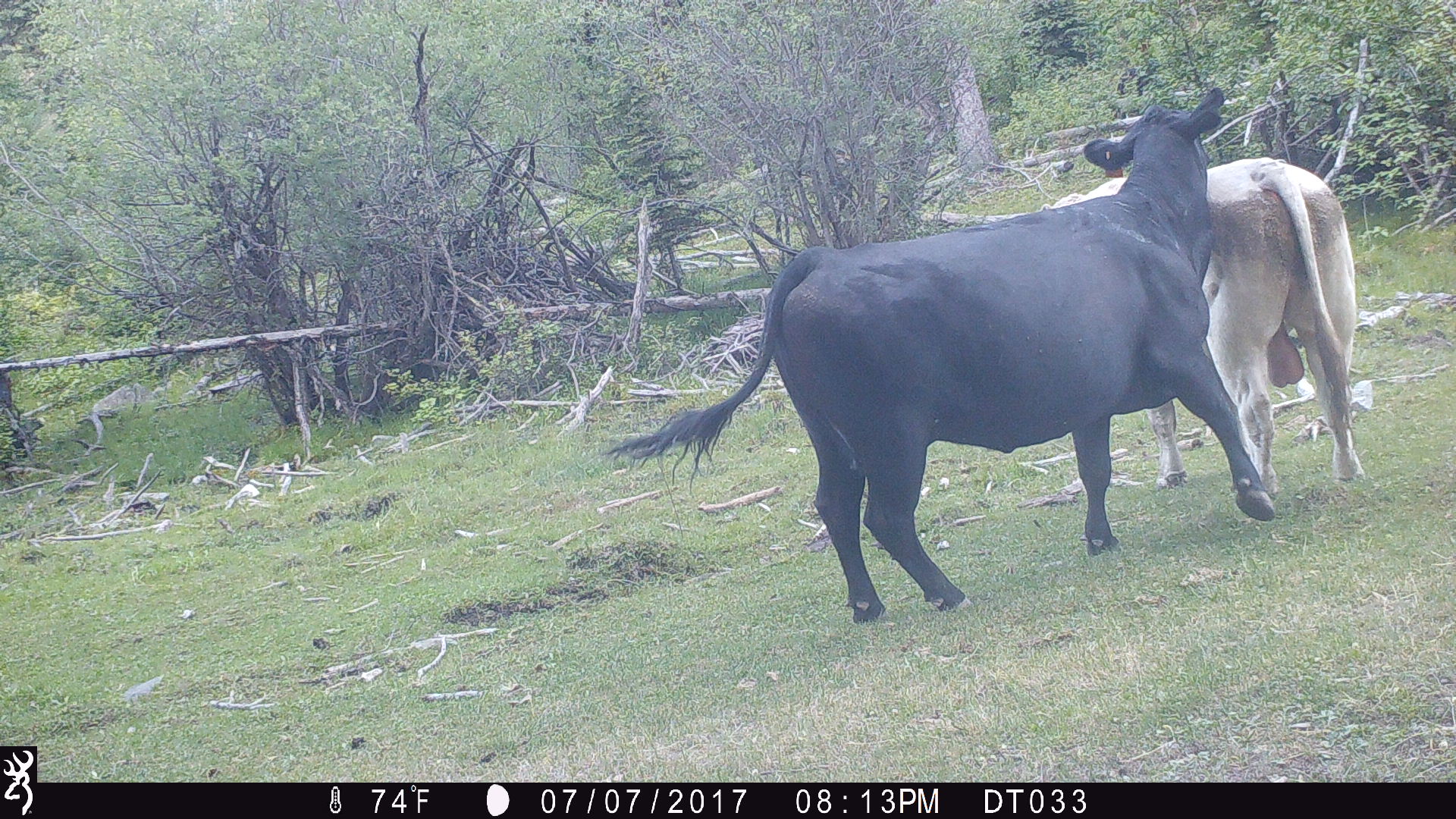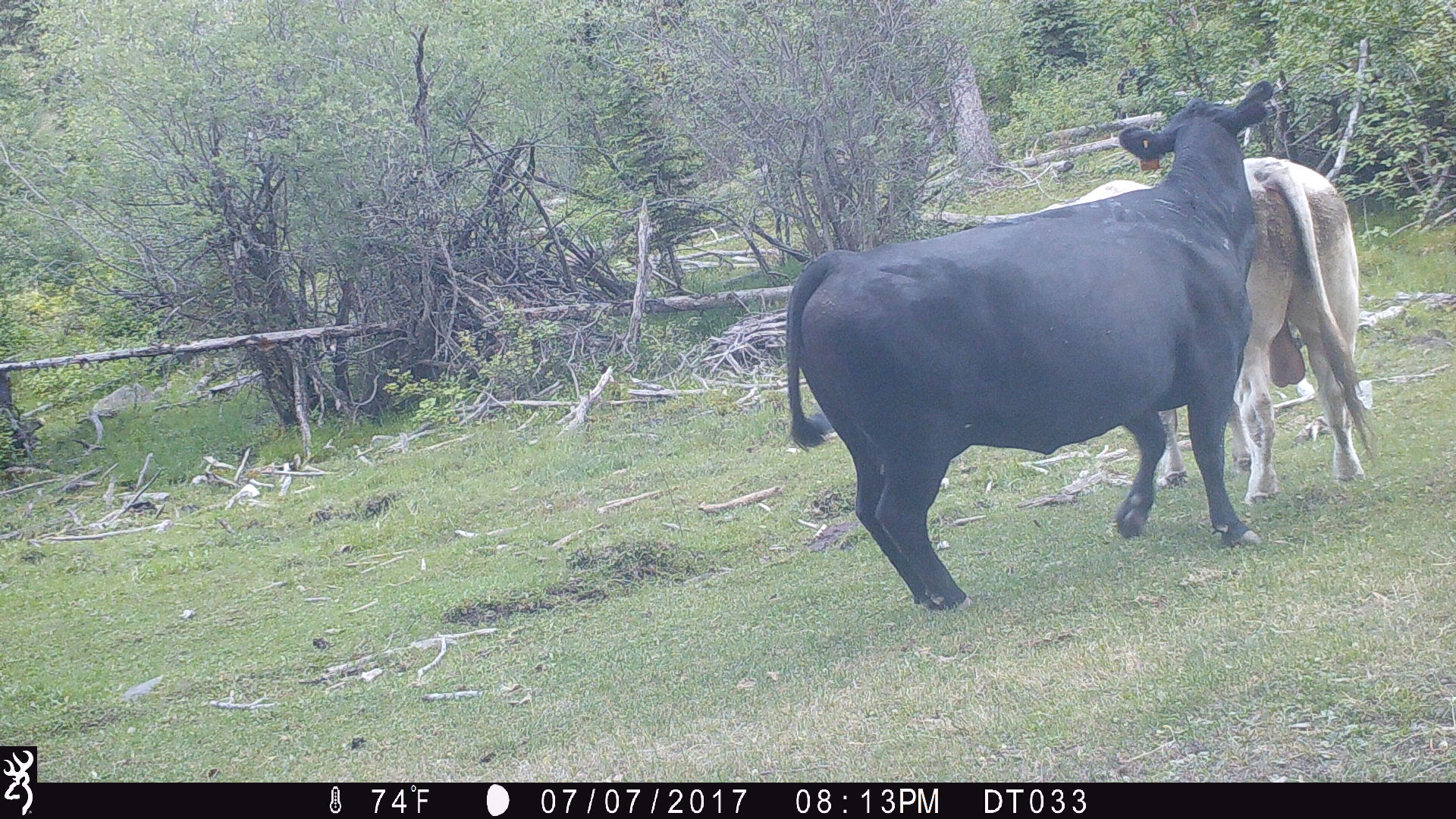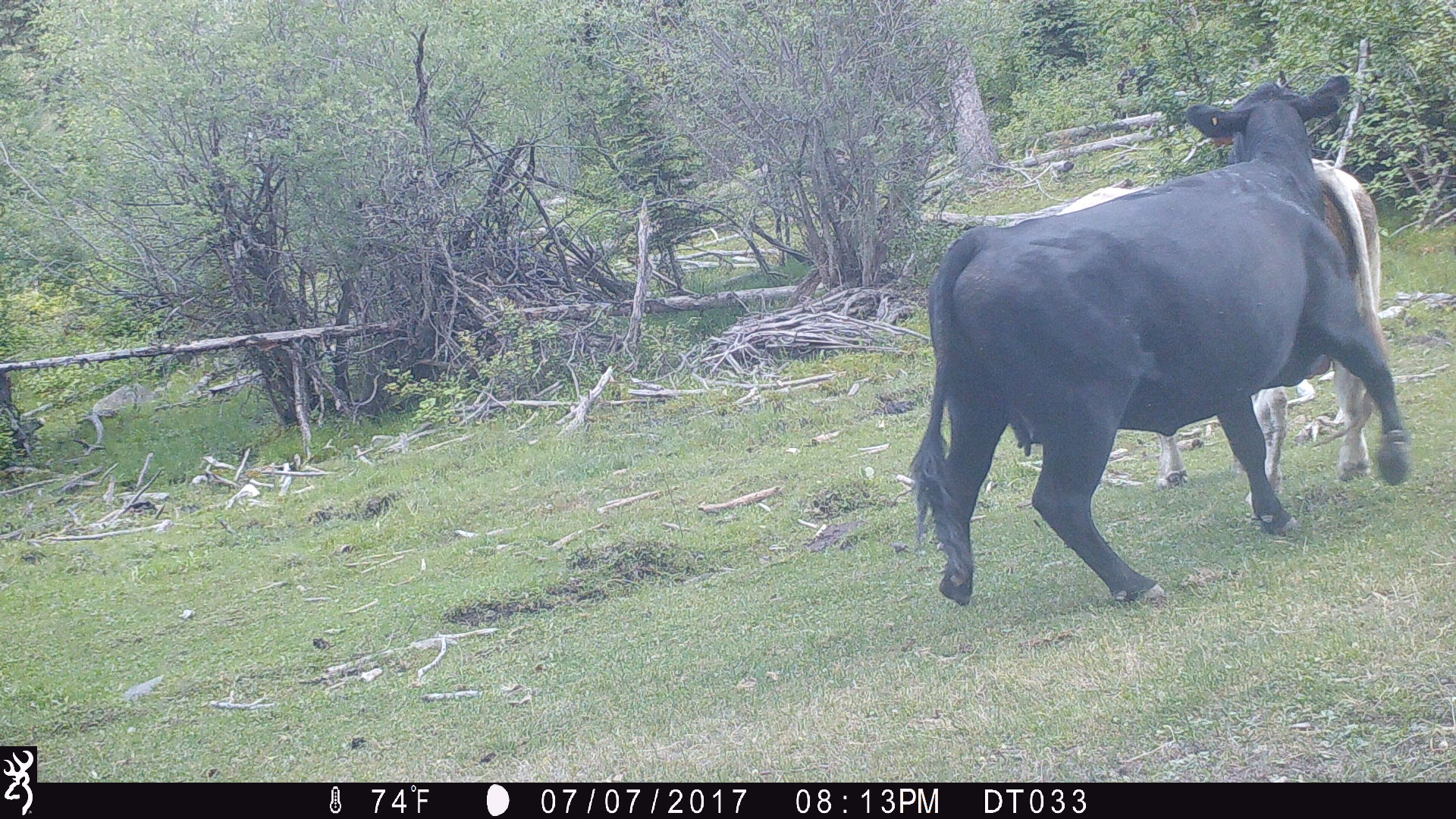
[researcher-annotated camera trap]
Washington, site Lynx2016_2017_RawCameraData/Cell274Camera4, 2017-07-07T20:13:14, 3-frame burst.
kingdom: Animalia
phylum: Chordata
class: Mammalia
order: Artiodactyla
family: Bovidae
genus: Bos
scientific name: Bos taurus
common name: domestic cattle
Domestic cattle (Bos taurus). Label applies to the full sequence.